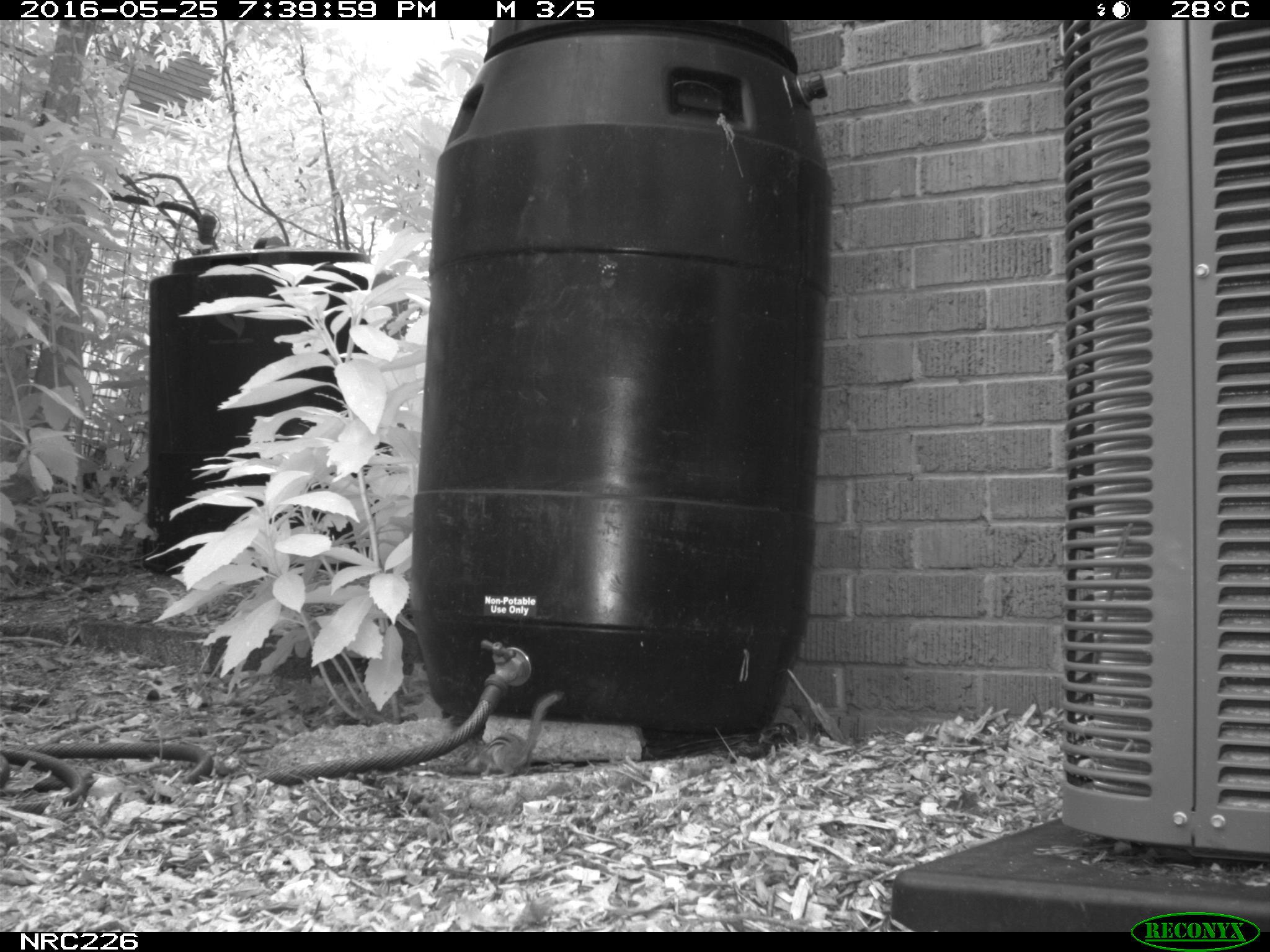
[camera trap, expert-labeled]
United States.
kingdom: Animalia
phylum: Chordata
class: Mammalia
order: Rodentia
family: Sciuridae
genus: Tamias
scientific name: Tamias striatus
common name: eastern chipmunk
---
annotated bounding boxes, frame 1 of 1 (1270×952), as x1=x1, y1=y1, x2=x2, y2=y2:
Eastern Chipmunk: x1=457, y1=687, x2=562, y2=781